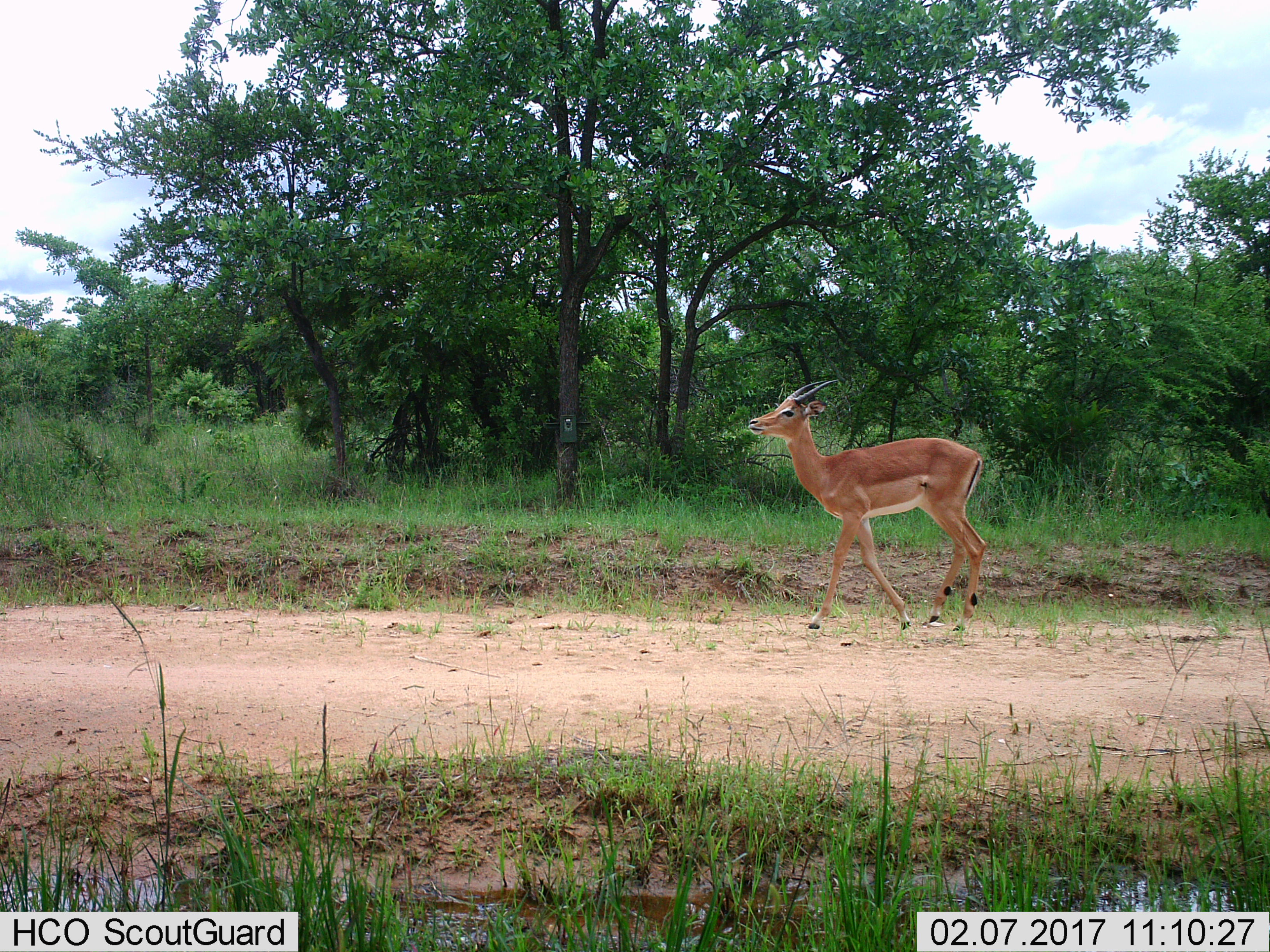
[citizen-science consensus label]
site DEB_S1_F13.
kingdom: Animalia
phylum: Chordata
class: Mammalia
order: Artiodactyla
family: Bovidae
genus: Aepyceros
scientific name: Aepyceros melampus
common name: impala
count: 1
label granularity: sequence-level